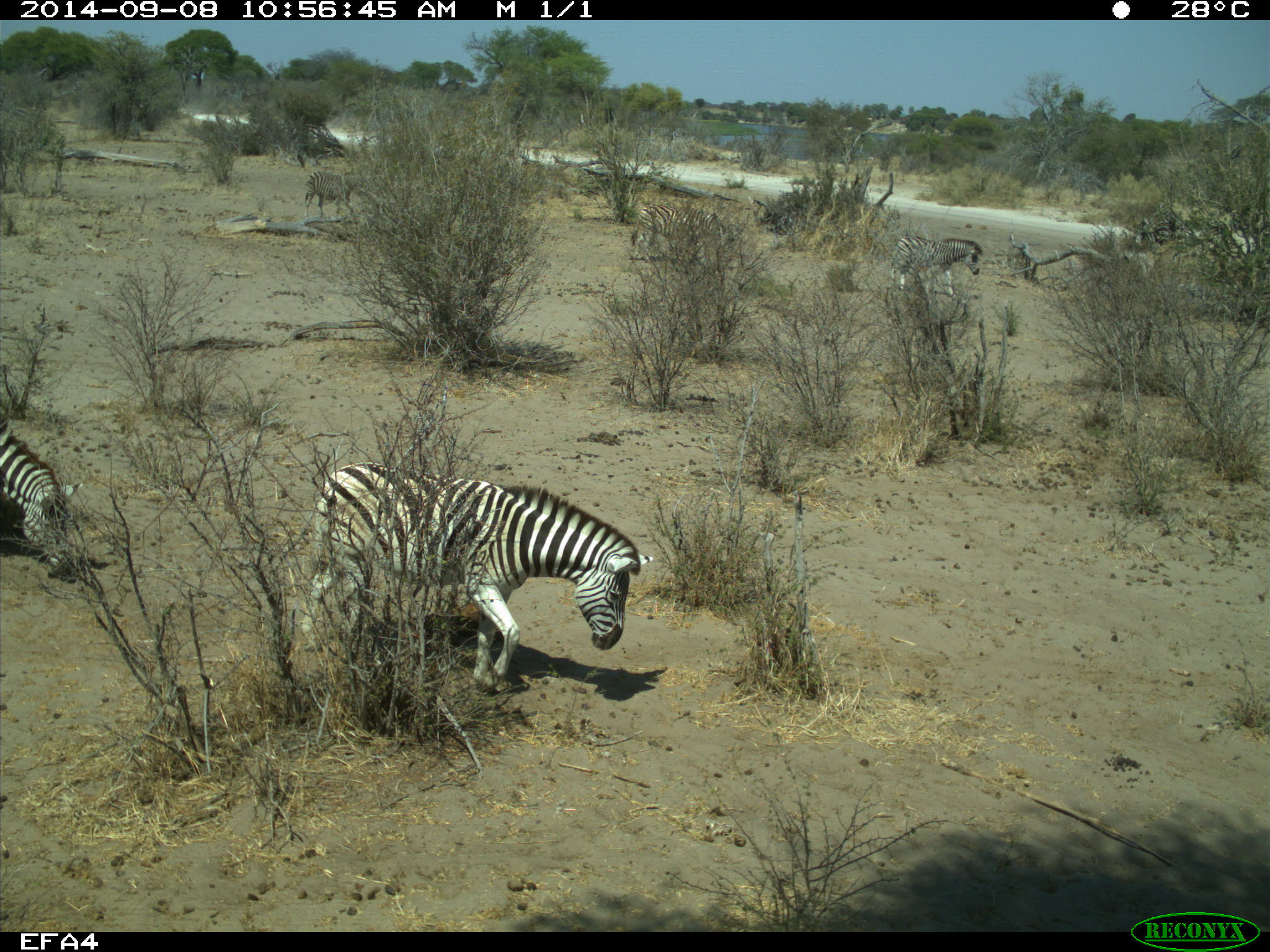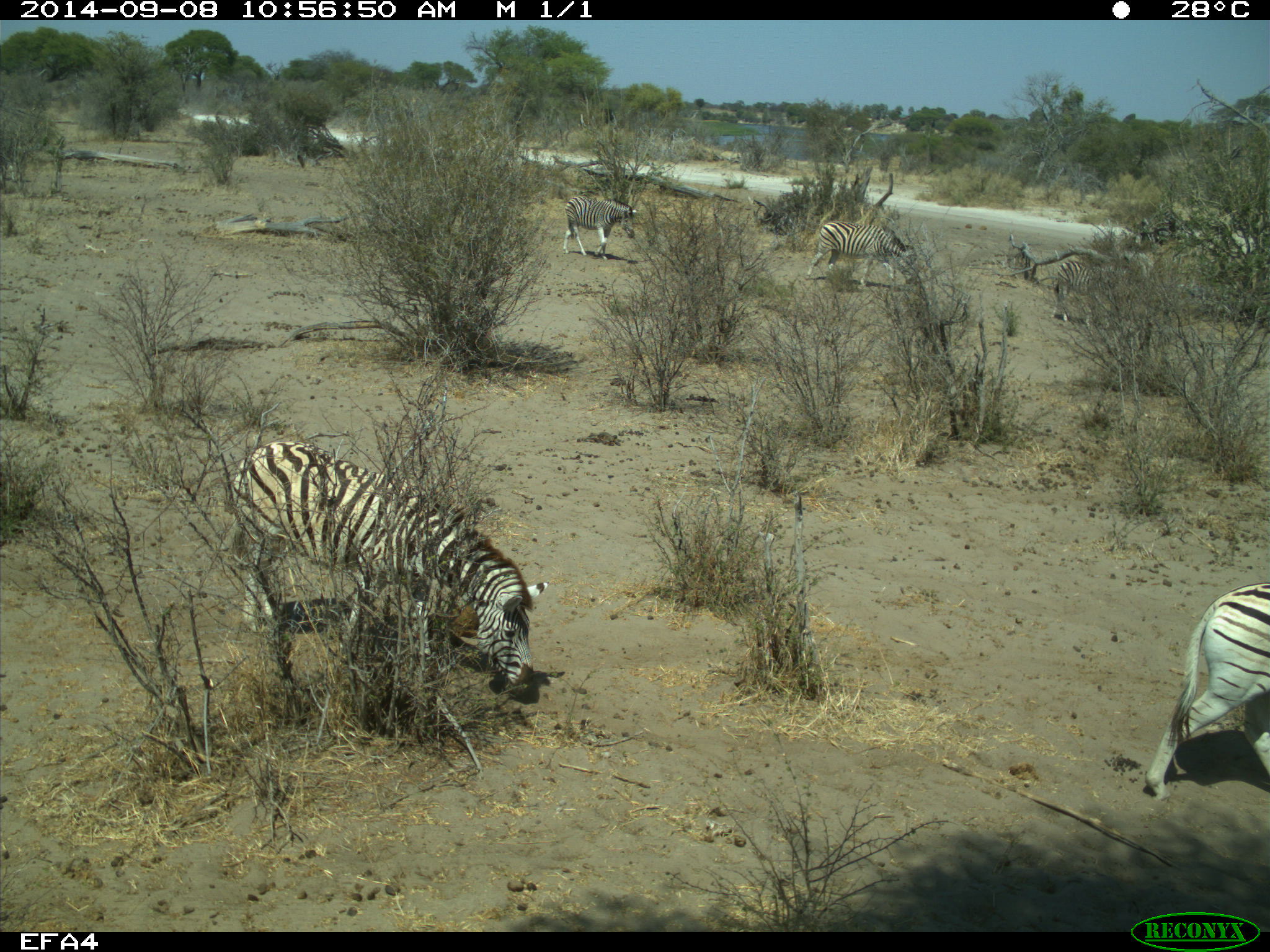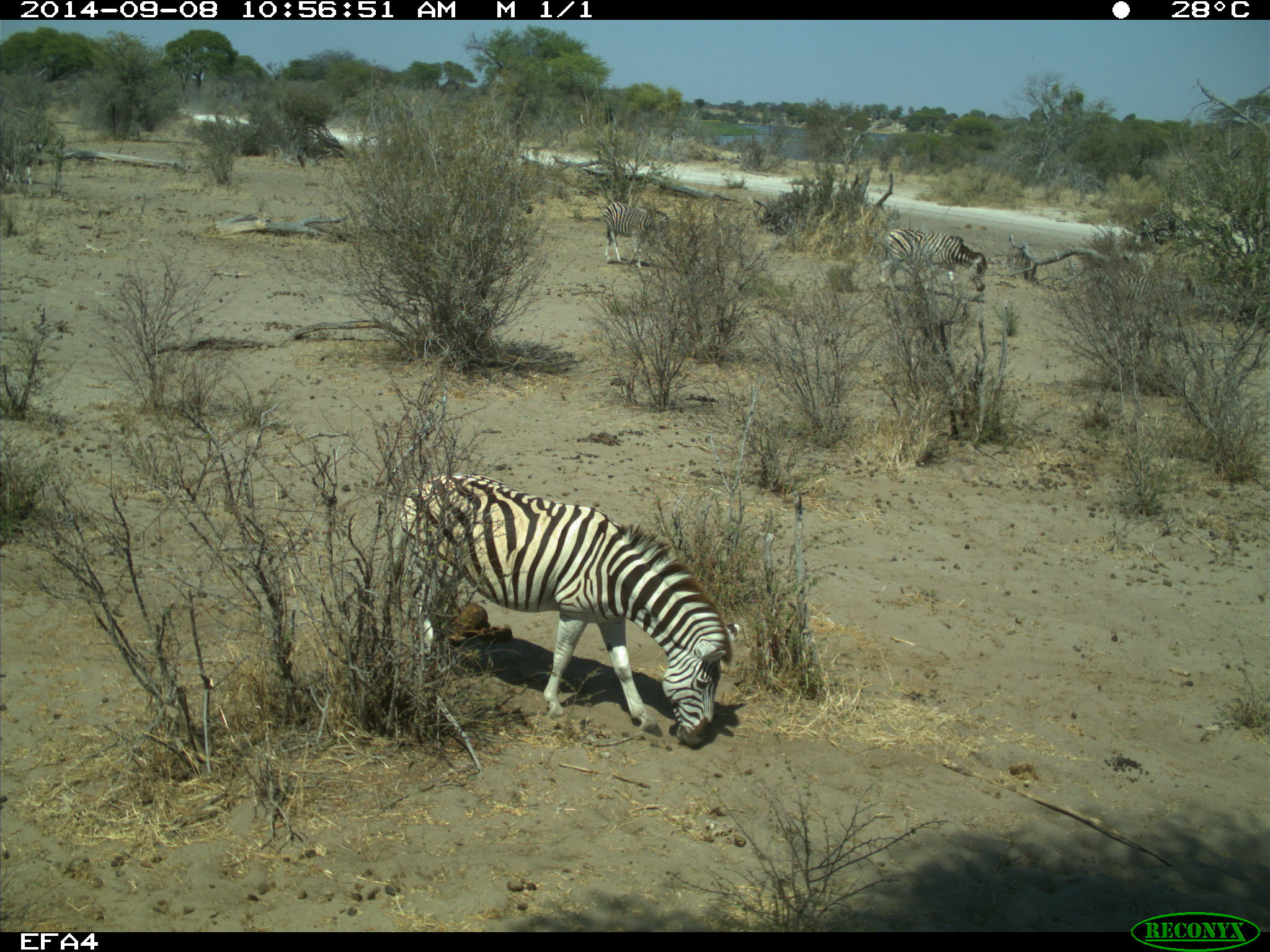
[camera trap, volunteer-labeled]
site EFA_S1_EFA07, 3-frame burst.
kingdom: Animalia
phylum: Chordata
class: Mammalia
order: Perissodactyla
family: Equidae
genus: Equus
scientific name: Equus quagga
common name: plains zebra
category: zebraplains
Zebraplains (plains zebra) (Equus quagga), count 6. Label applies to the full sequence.